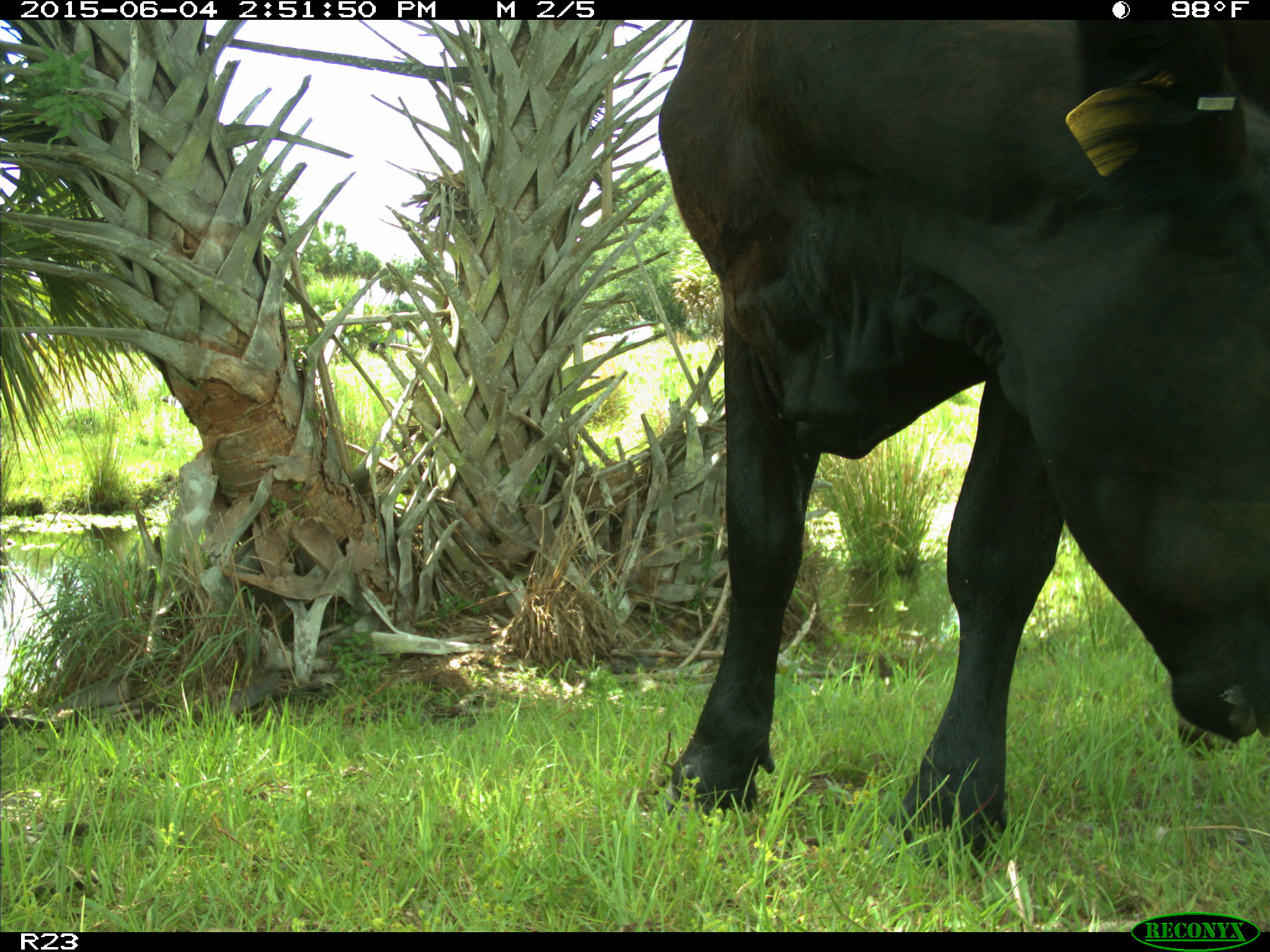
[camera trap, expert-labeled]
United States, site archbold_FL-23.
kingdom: Animalia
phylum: Chordata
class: Mammalia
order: Artiodactyla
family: Bovidae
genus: Bos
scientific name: Bos taurus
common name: domestic cow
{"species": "Bos taurus (domestic cow)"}